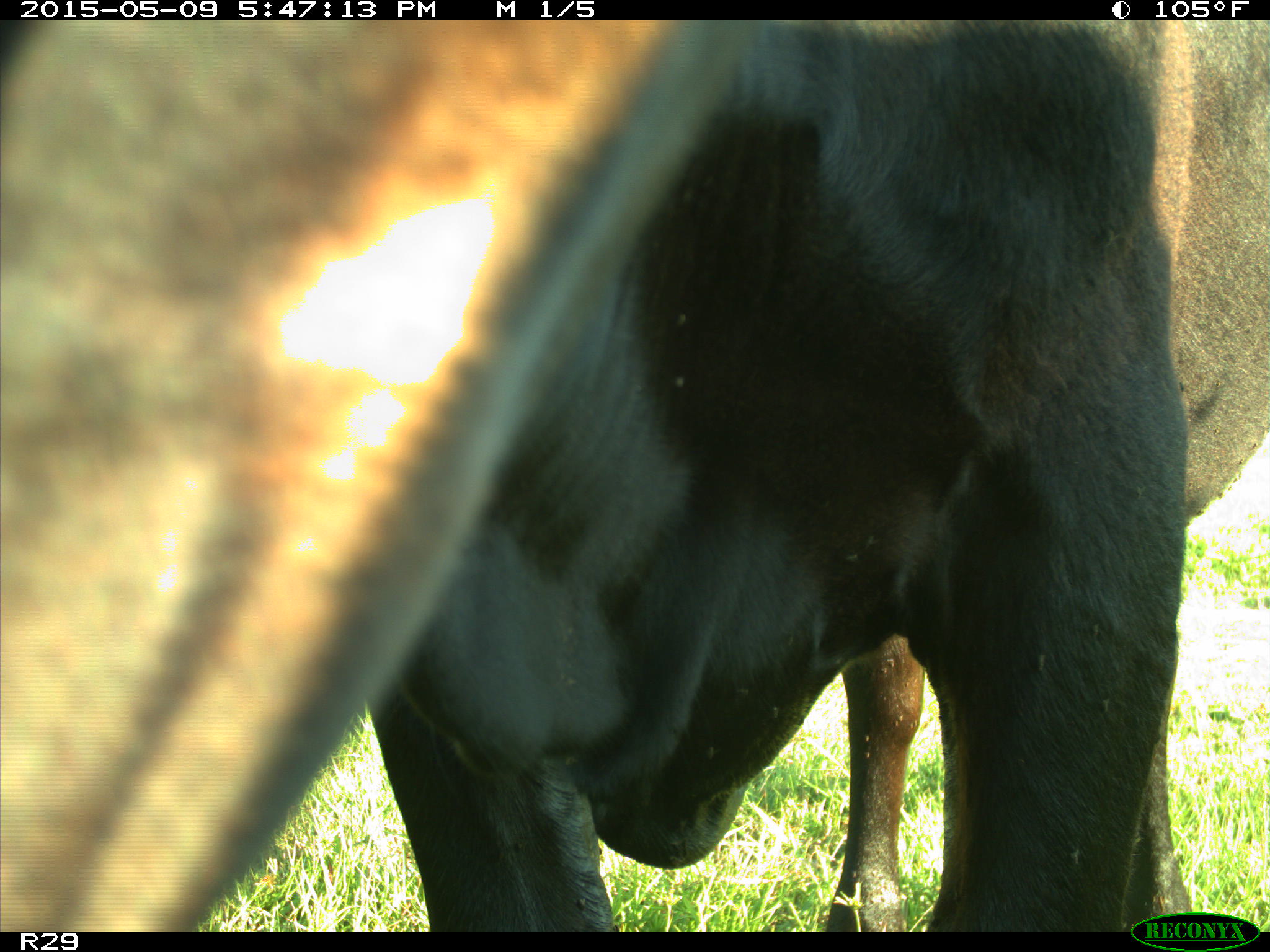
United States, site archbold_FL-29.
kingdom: Animalia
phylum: Chordata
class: Mammalia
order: Artiodactyla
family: Bovidae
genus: Bos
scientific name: Bos taurus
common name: domestic cow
Bos taurus (domestic cow).